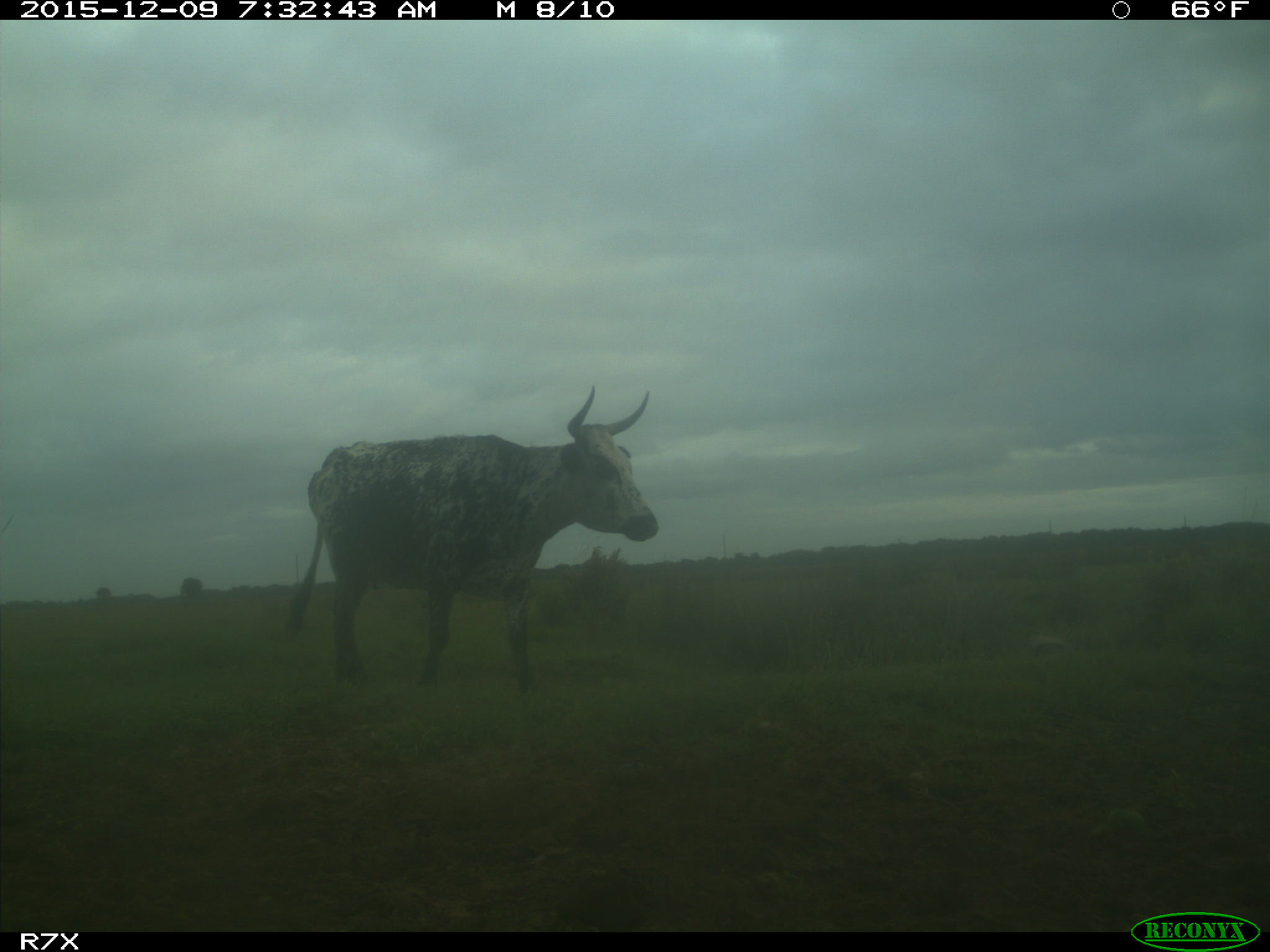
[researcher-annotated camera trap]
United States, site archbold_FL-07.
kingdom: Animalia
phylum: Chordata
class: Mammalia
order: Artiodactyla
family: Bovidae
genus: Bos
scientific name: Bos taurus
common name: domestic cow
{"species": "Bos taurus (domestic cow)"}